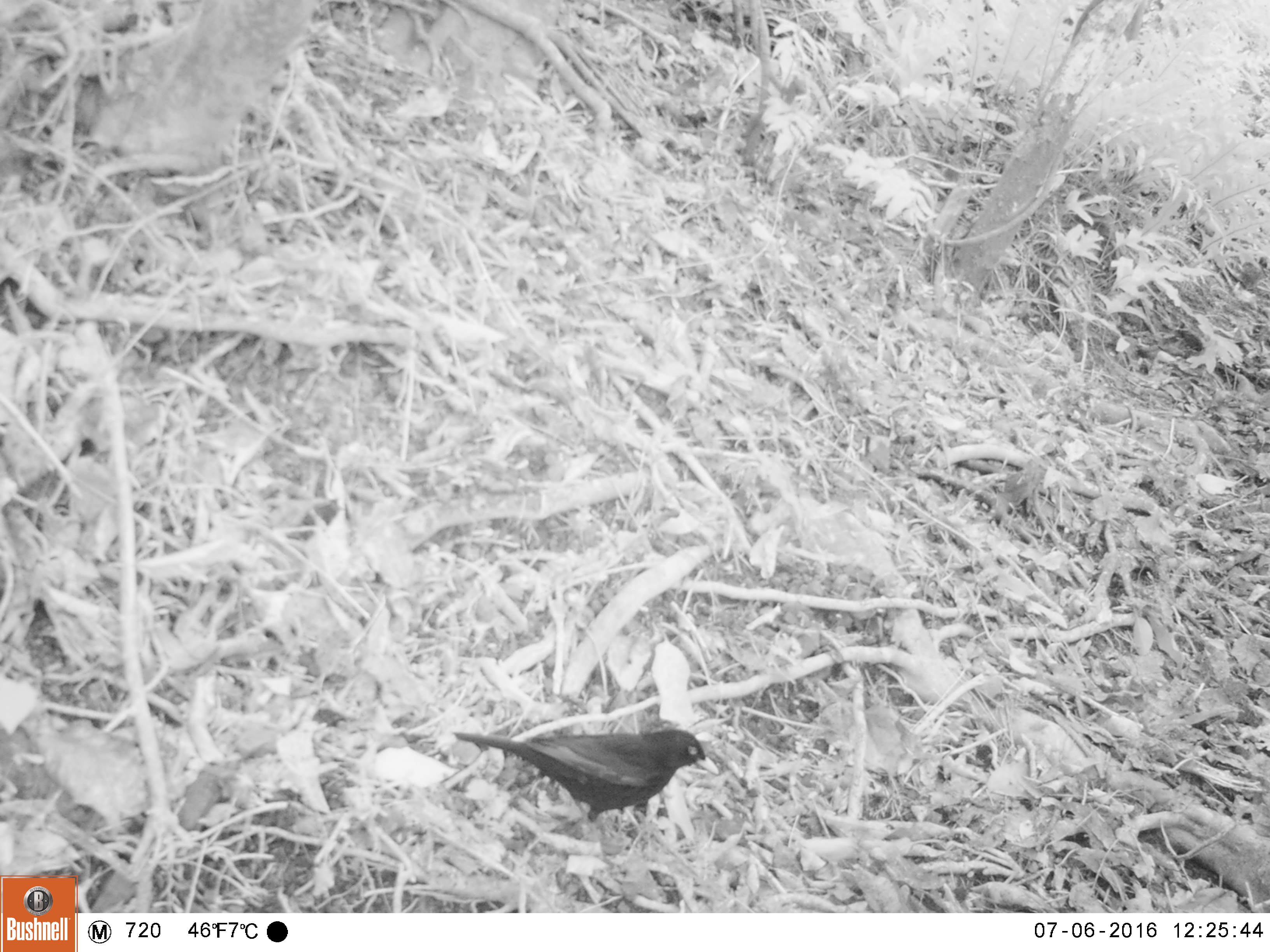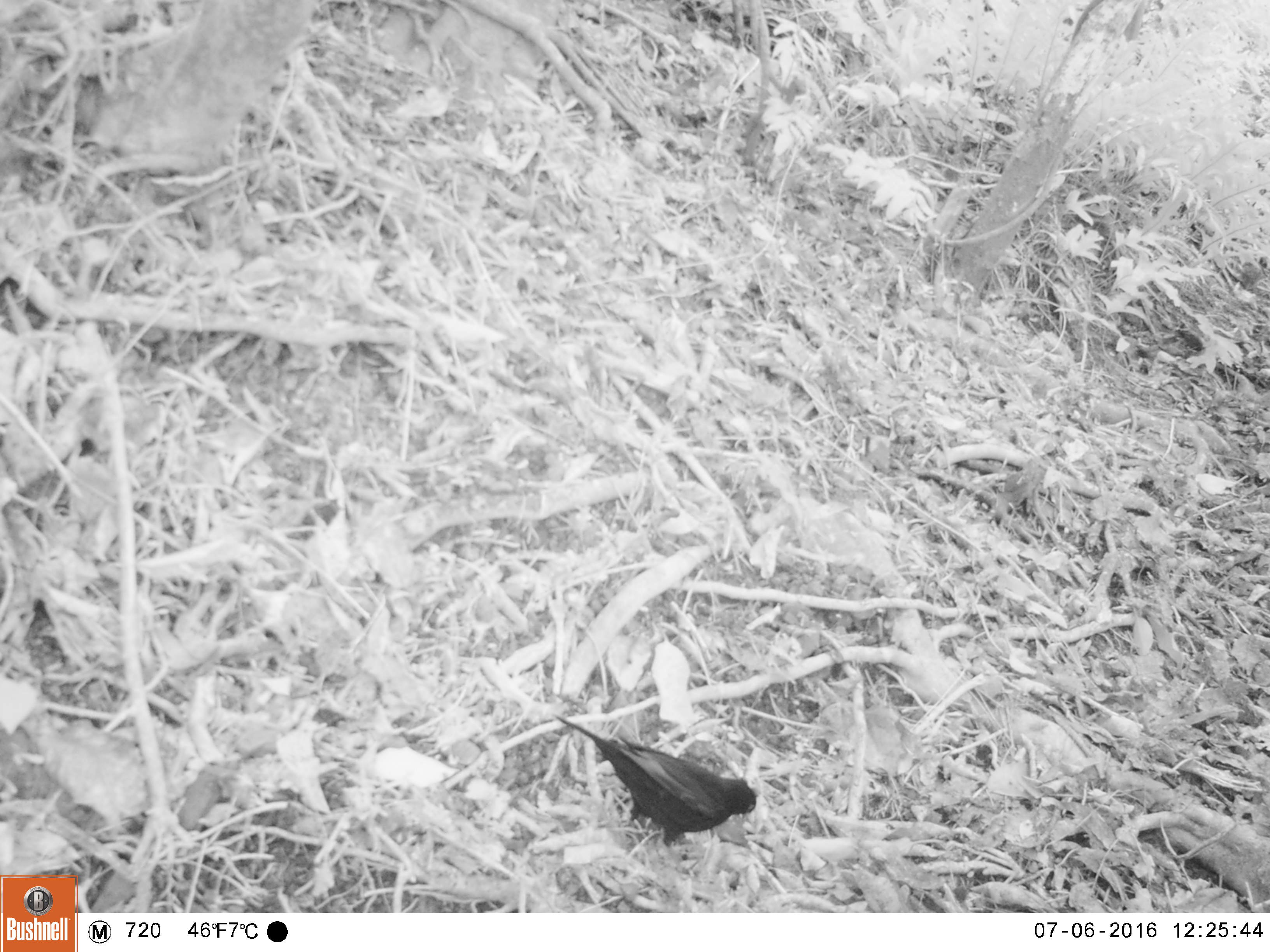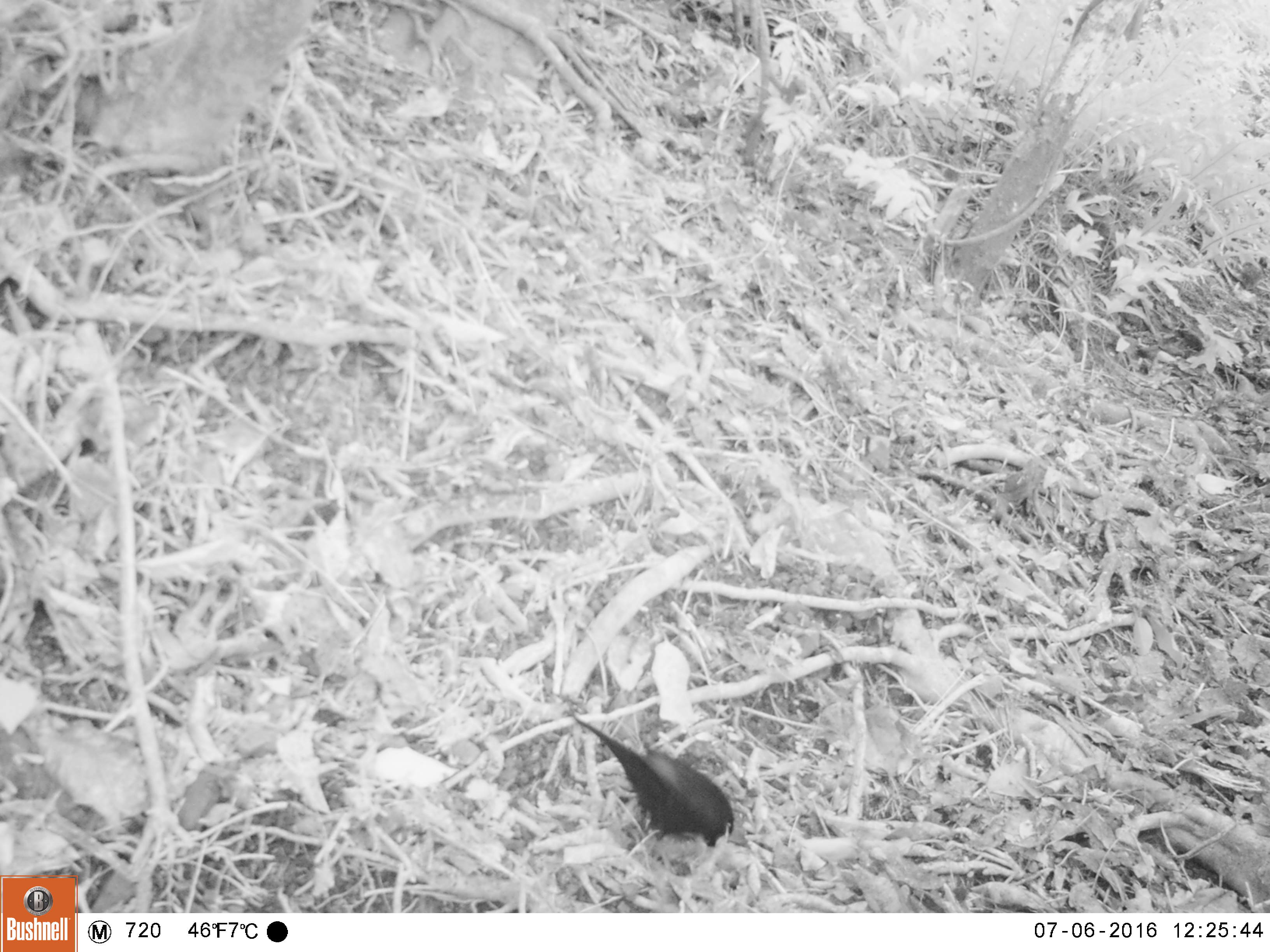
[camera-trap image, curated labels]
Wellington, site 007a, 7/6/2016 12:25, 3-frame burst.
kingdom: Animalia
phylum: Chordata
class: Aves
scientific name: Aves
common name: bird